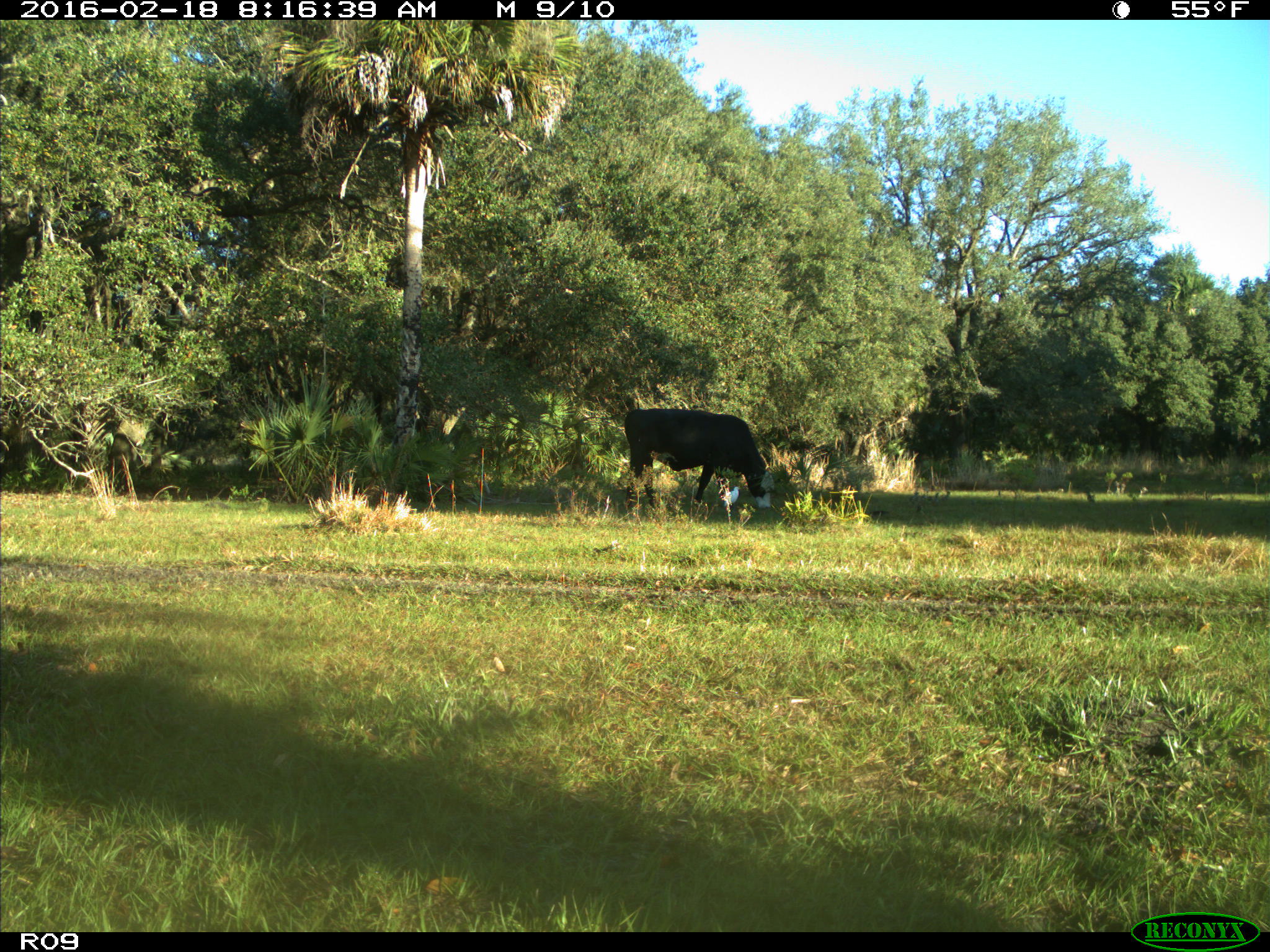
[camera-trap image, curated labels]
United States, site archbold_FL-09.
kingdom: Animalia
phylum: Chordata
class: Mammalia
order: Artiodactyla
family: Bovidae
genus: Bos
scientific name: Bos taurus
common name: domestic cow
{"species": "Bos taurus (domestic cow)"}